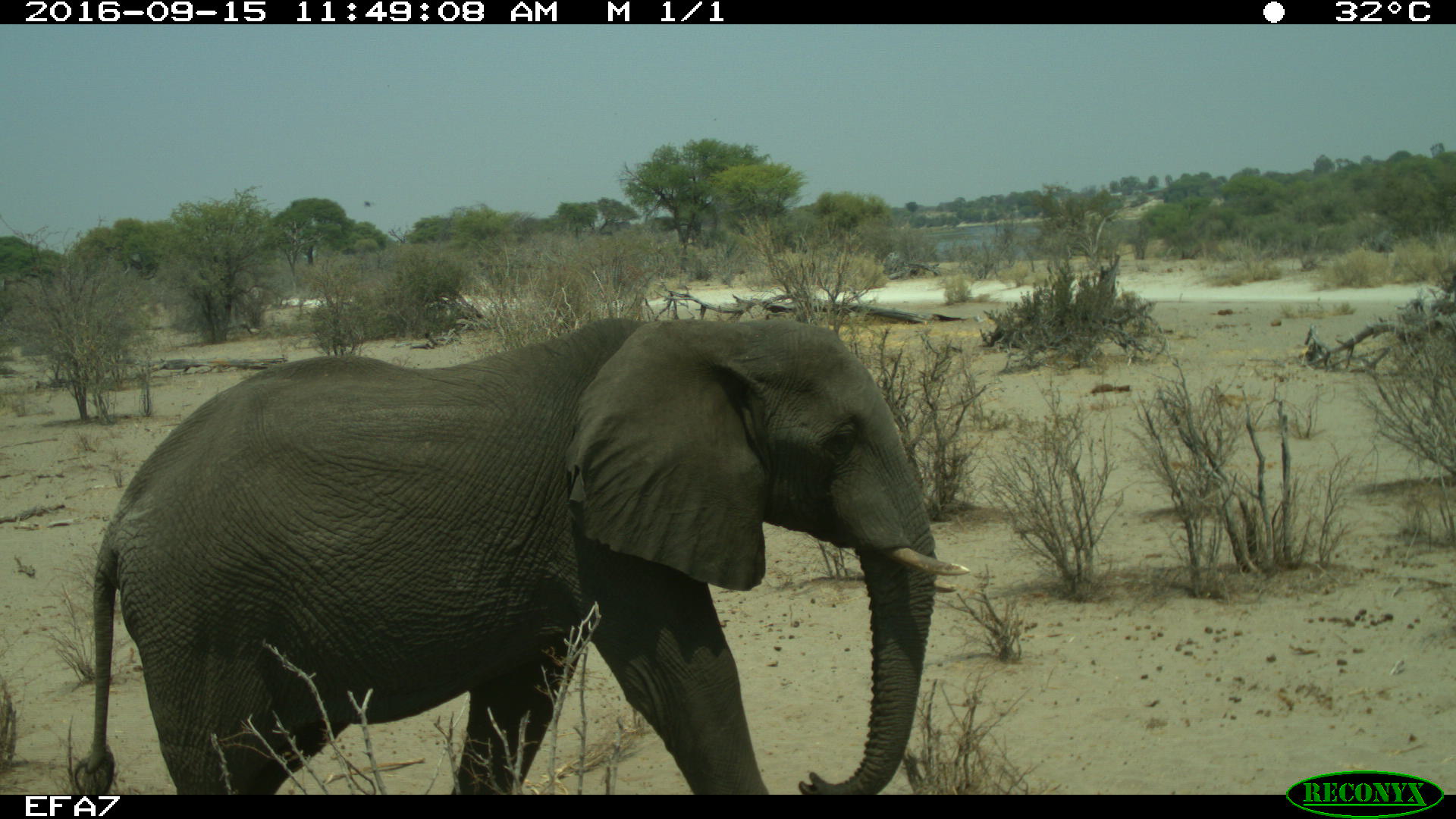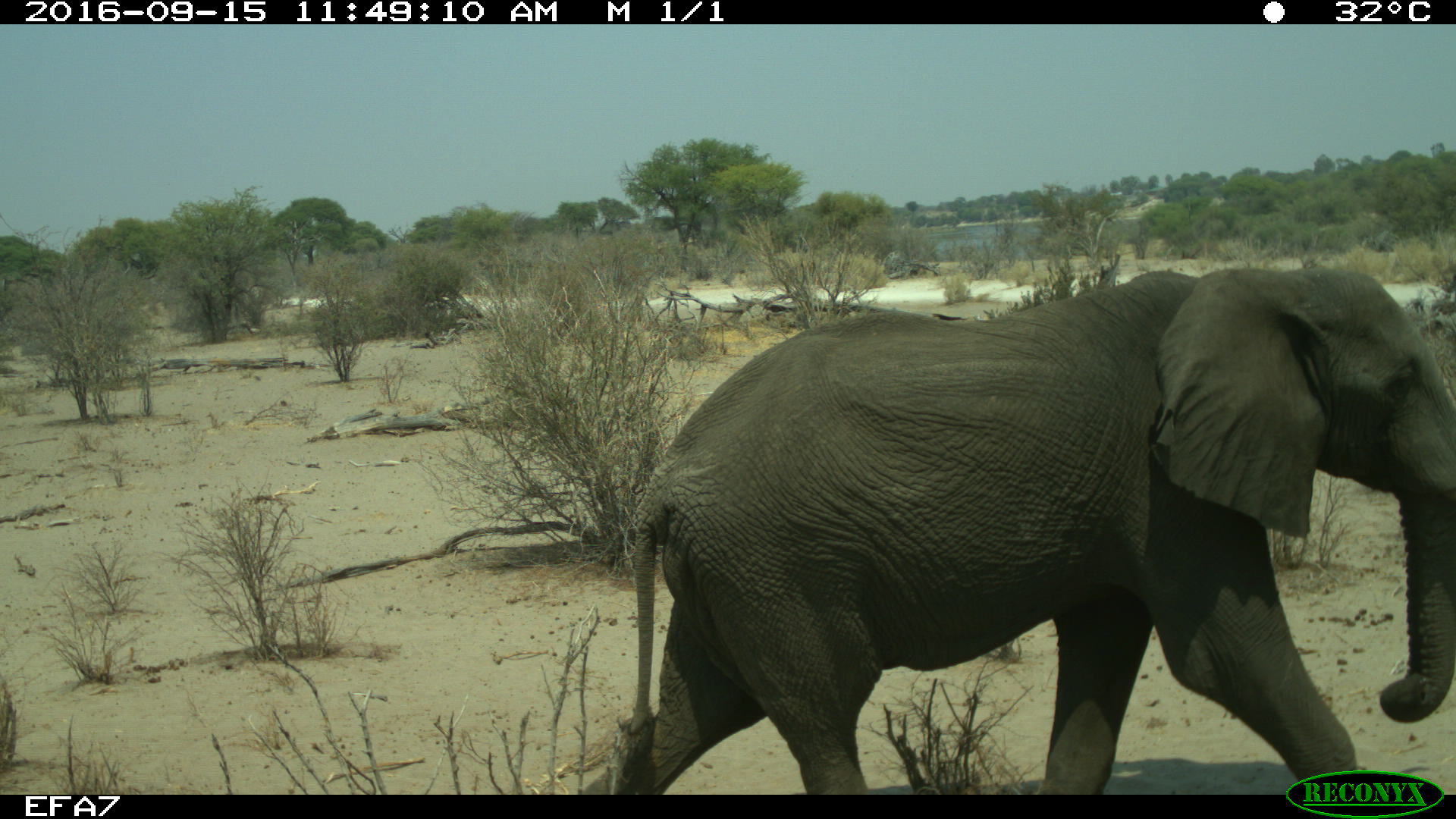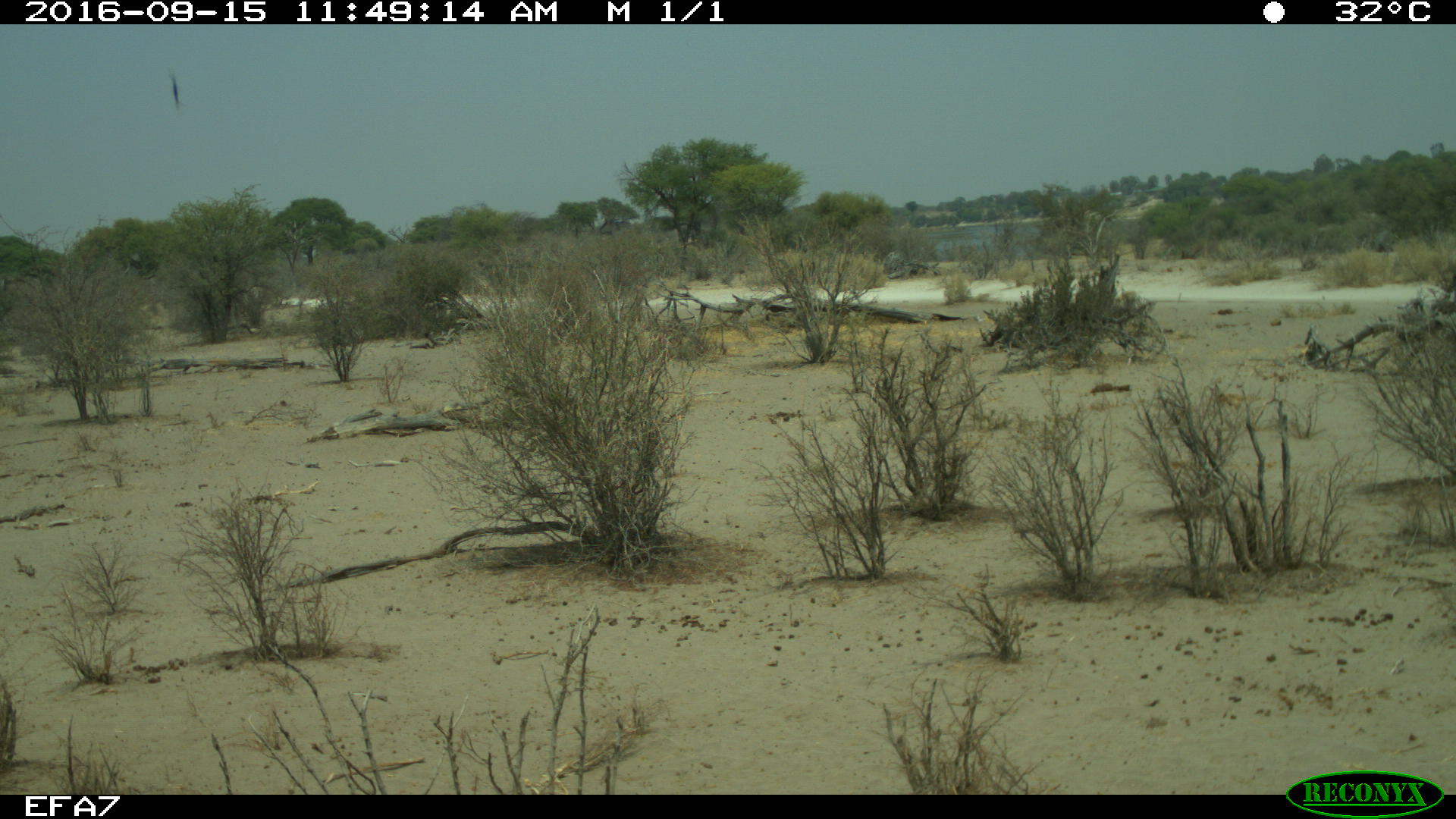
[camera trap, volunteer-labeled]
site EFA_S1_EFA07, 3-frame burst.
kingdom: Animalia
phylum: Chordata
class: Mammalia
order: Proboscidea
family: Elephantidae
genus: Loxodonta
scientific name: Loxodonta africana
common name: african bush elephant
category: elephant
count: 1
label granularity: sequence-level